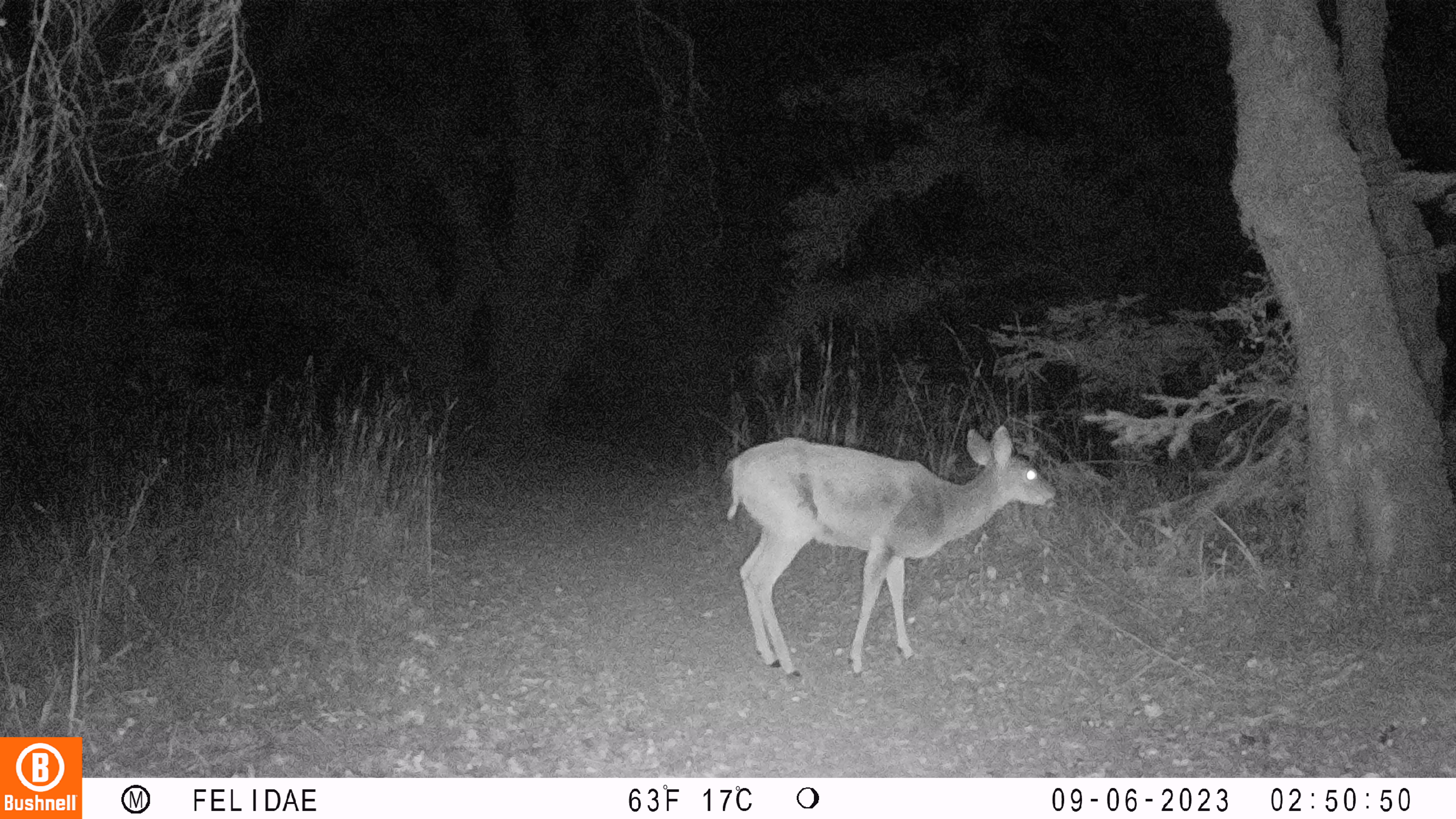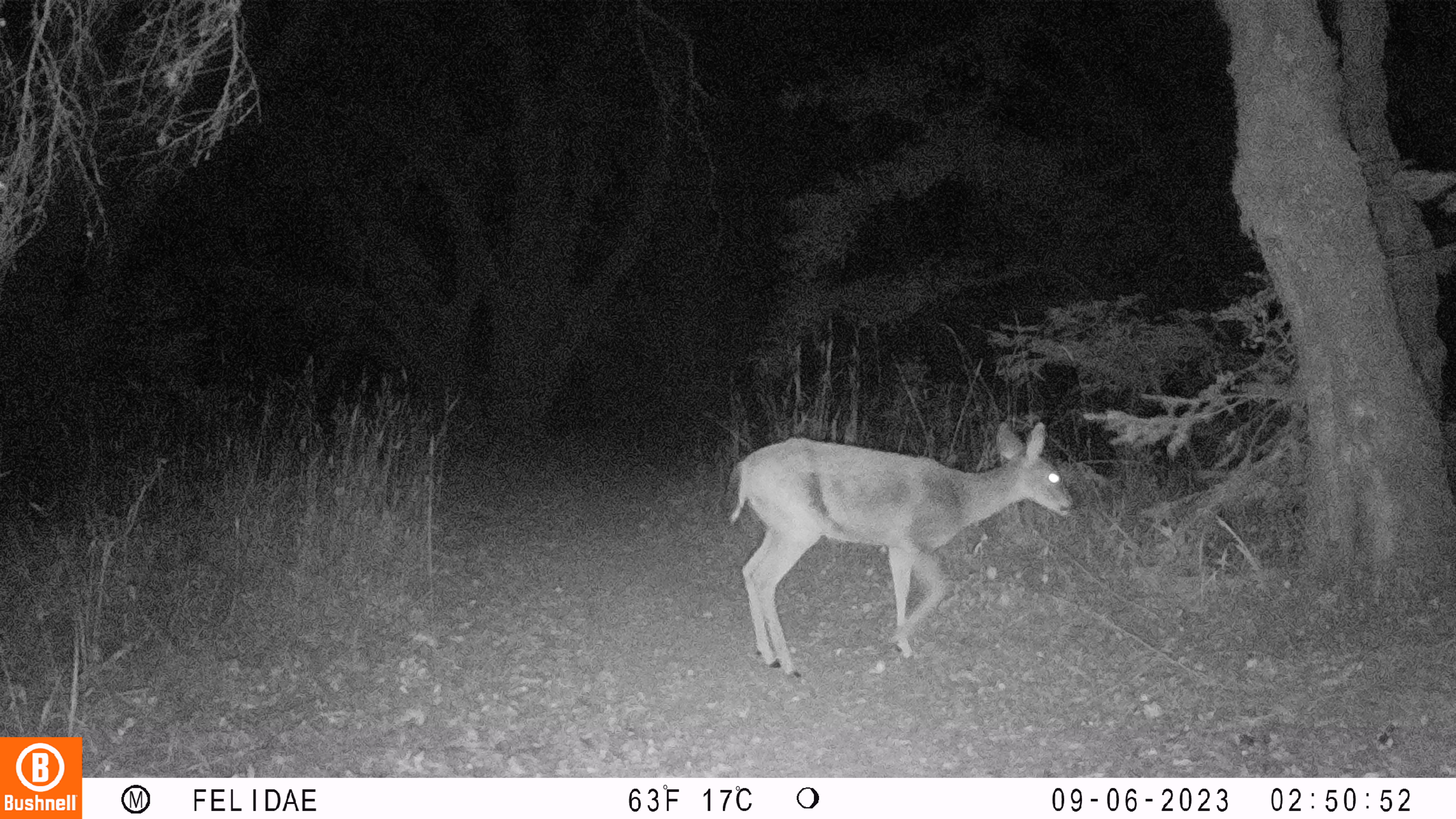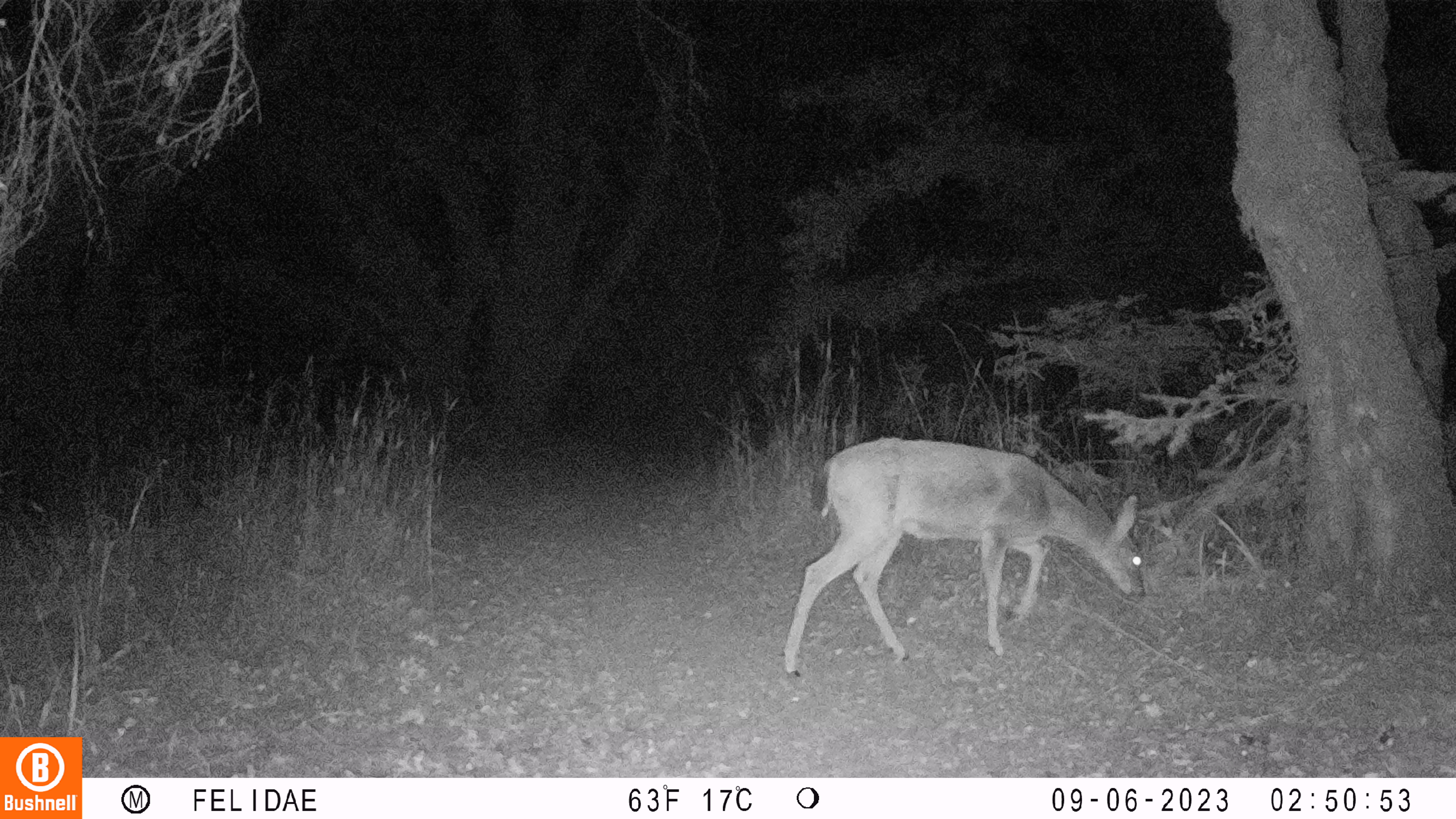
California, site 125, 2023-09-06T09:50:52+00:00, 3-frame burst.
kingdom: Animalia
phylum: Chordata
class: Mammalia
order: Artiodactyla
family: Cervidae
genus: Odocoileus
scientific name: Odocoileus hemionus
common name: mule deer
Mule deer (Odocoileus hemionus).